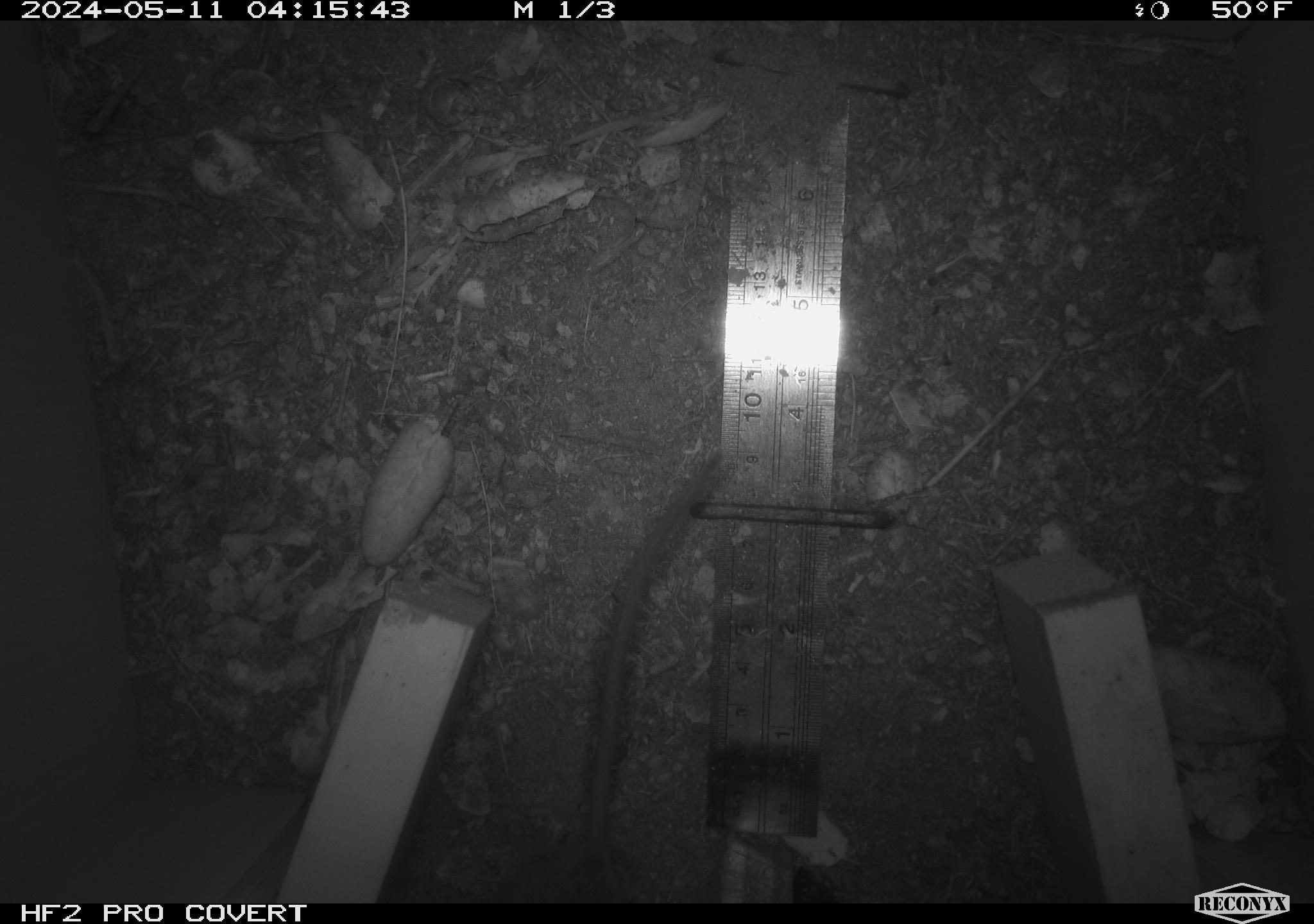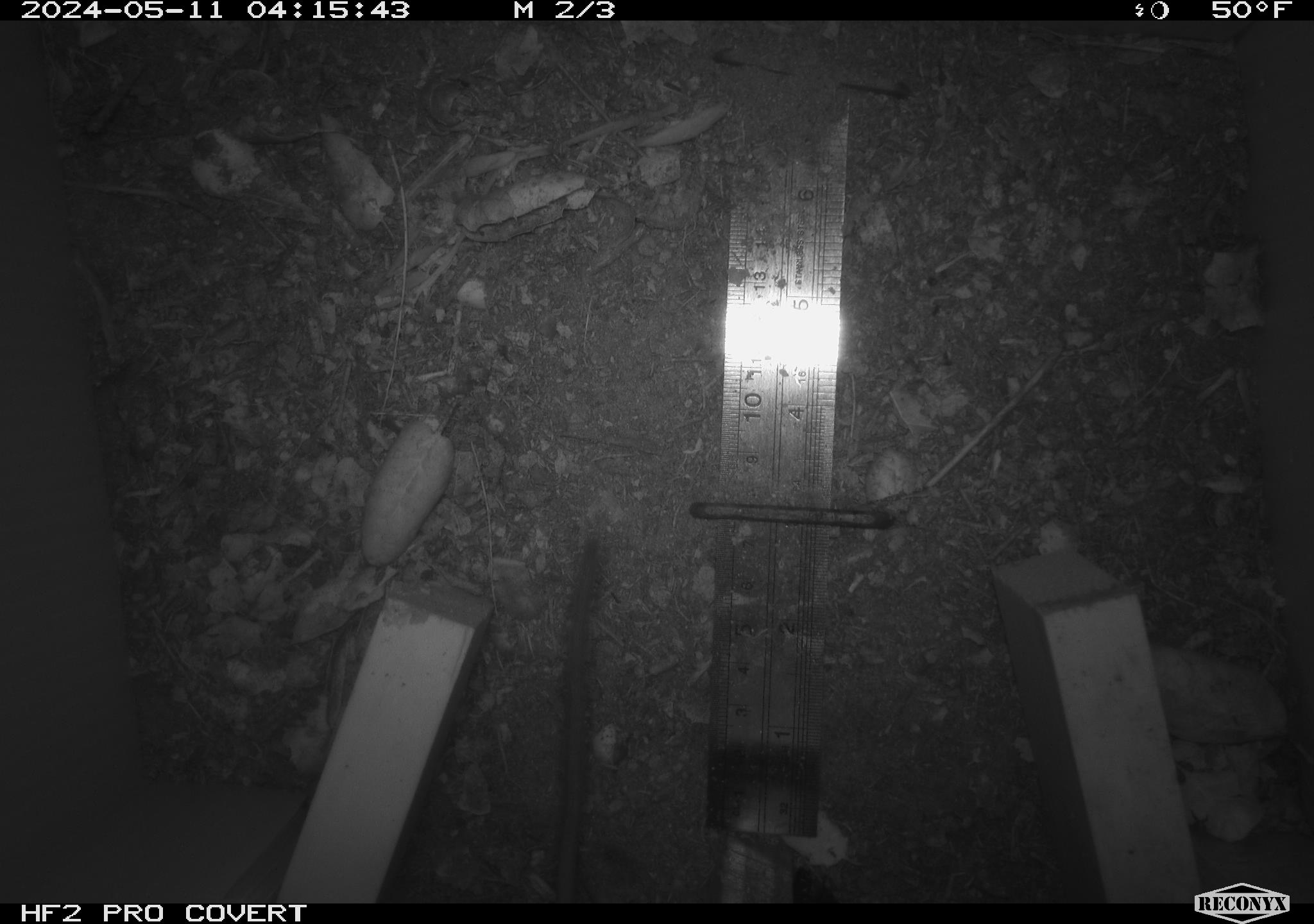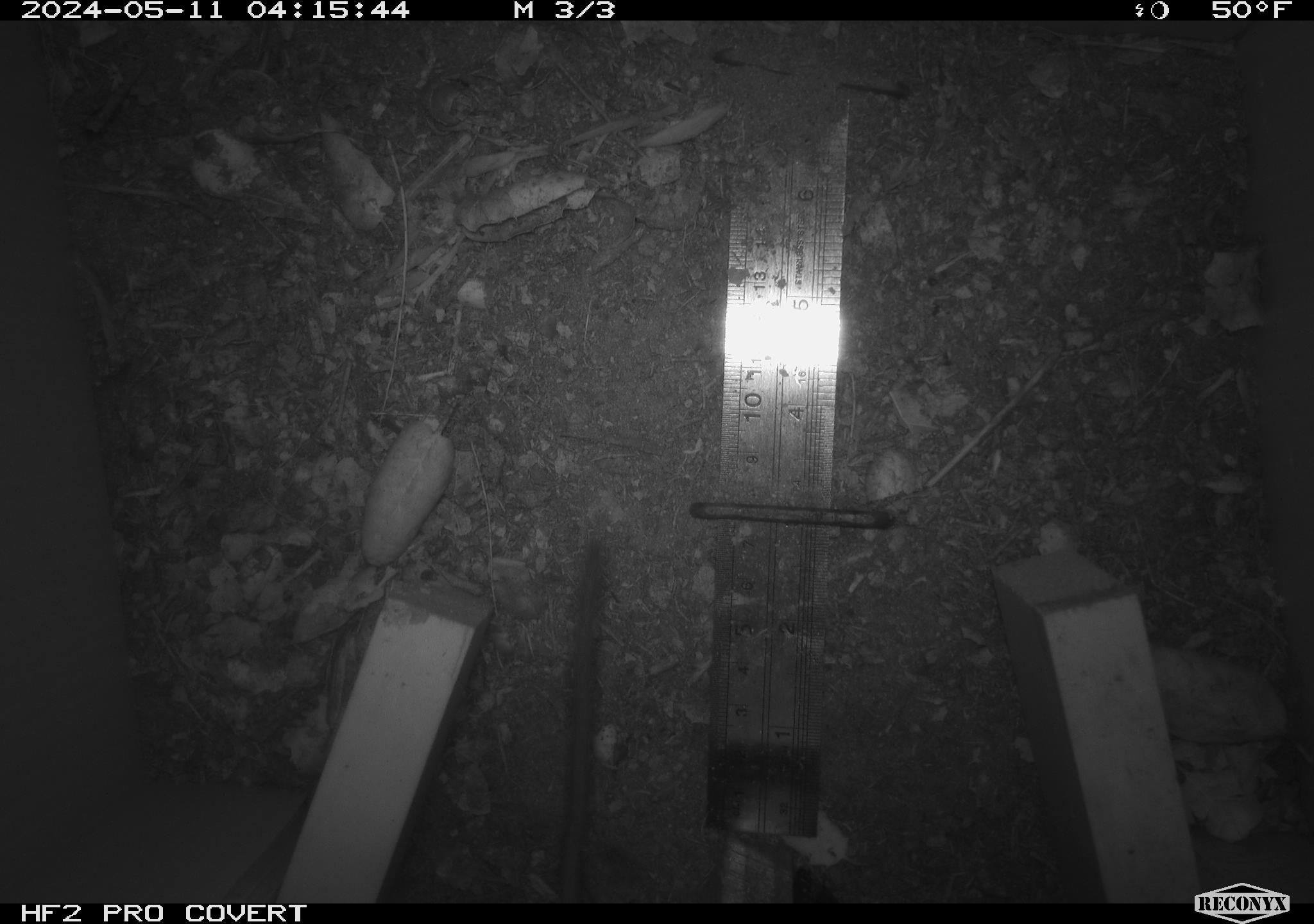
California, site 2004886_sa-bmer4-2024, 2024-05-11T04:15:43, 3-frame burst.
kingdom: Animalia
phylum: Chordata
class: Mammalia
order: Rodentia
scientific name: Rodentia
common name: mouse species